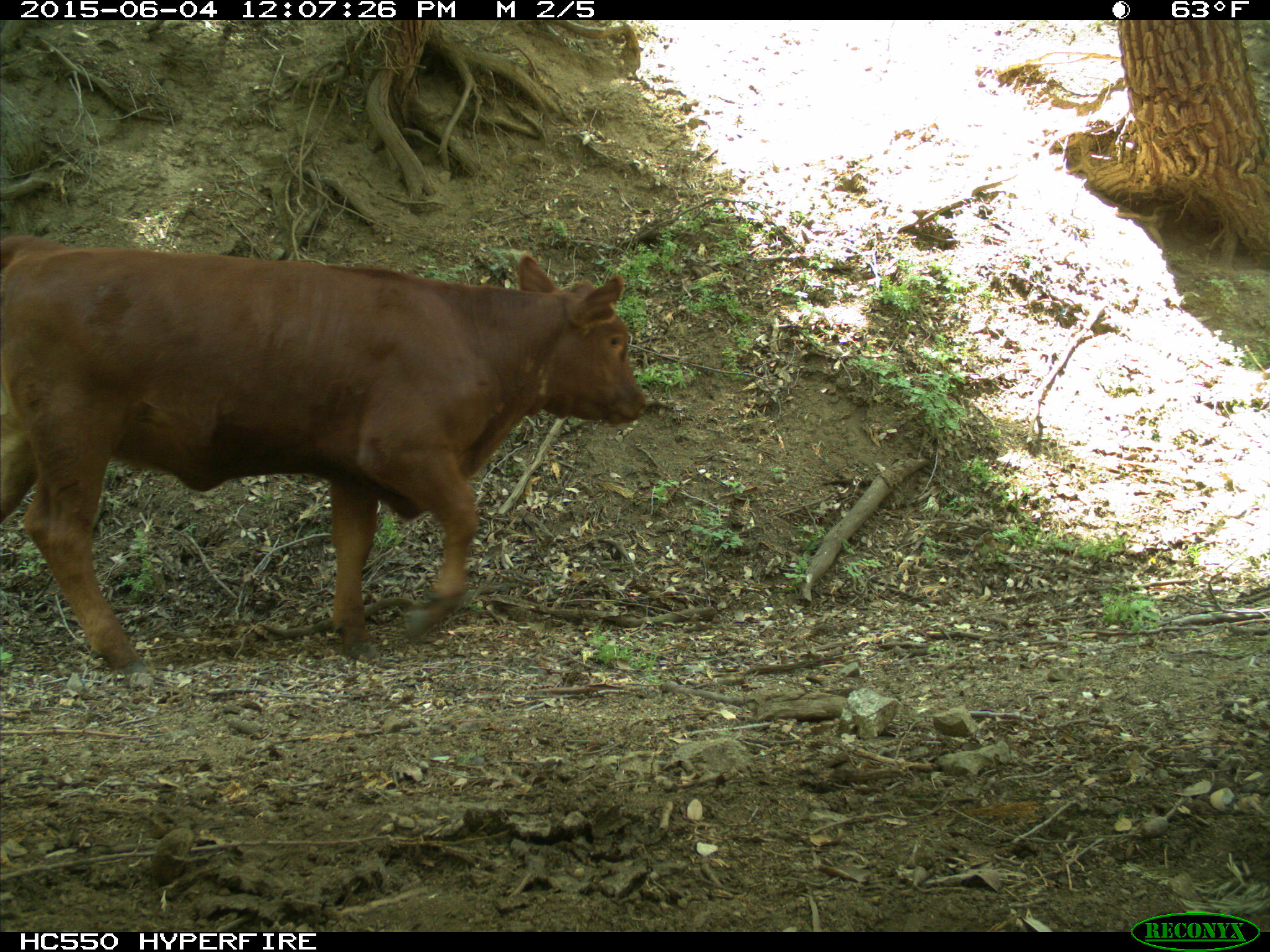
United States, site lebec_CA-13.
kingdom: Animalia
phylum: Chordata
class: Mammalia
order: Artiodactyla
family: Bovidae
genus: Bos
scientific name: Bos taurus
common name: domestic cow